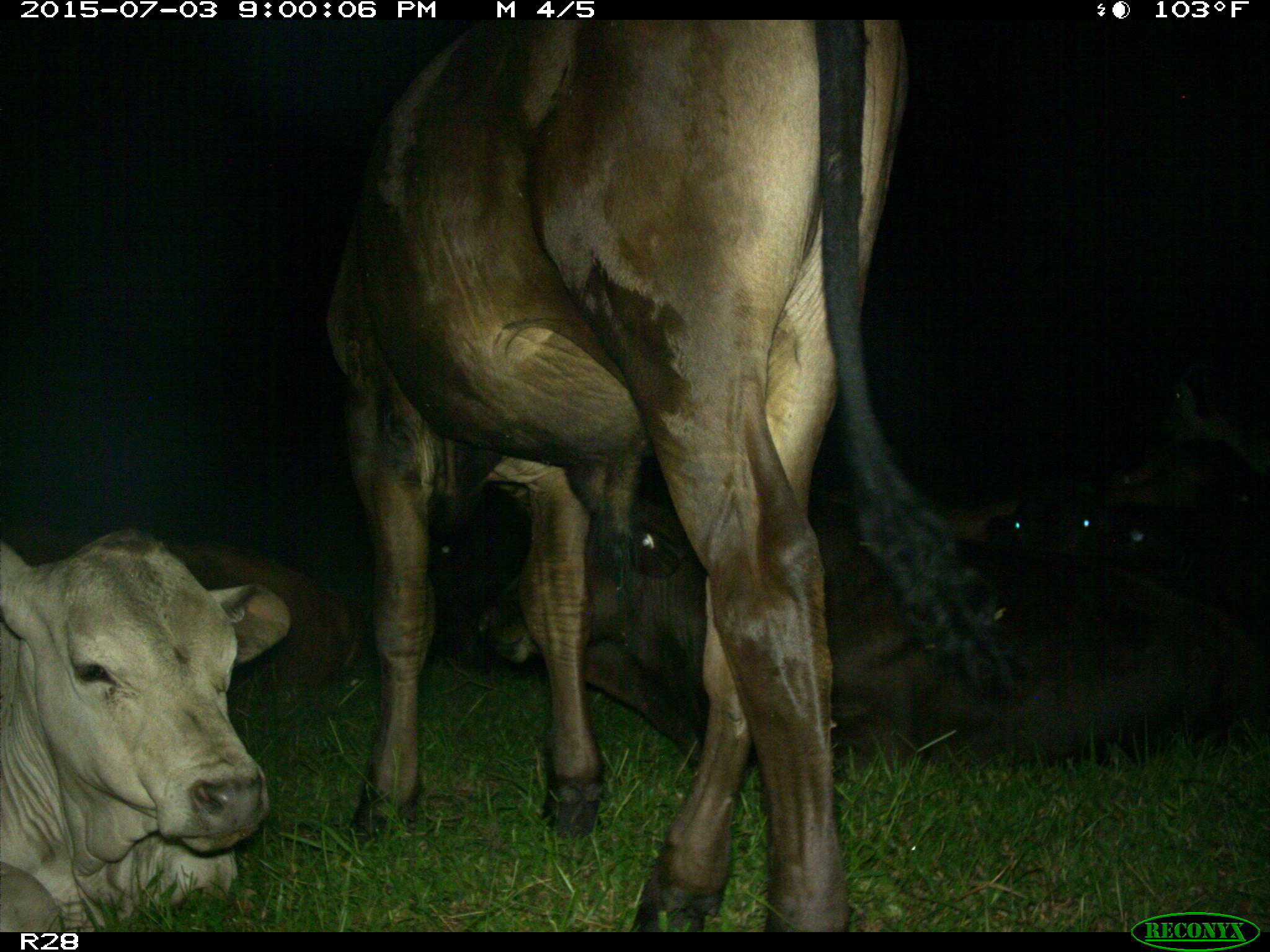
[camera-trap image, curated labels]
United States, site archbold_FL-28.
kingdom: Animalia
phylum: Chordata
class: Mammalia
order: Artiodactyla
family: Bovidae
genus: Bos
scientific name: Bos taurus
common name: domestic cow